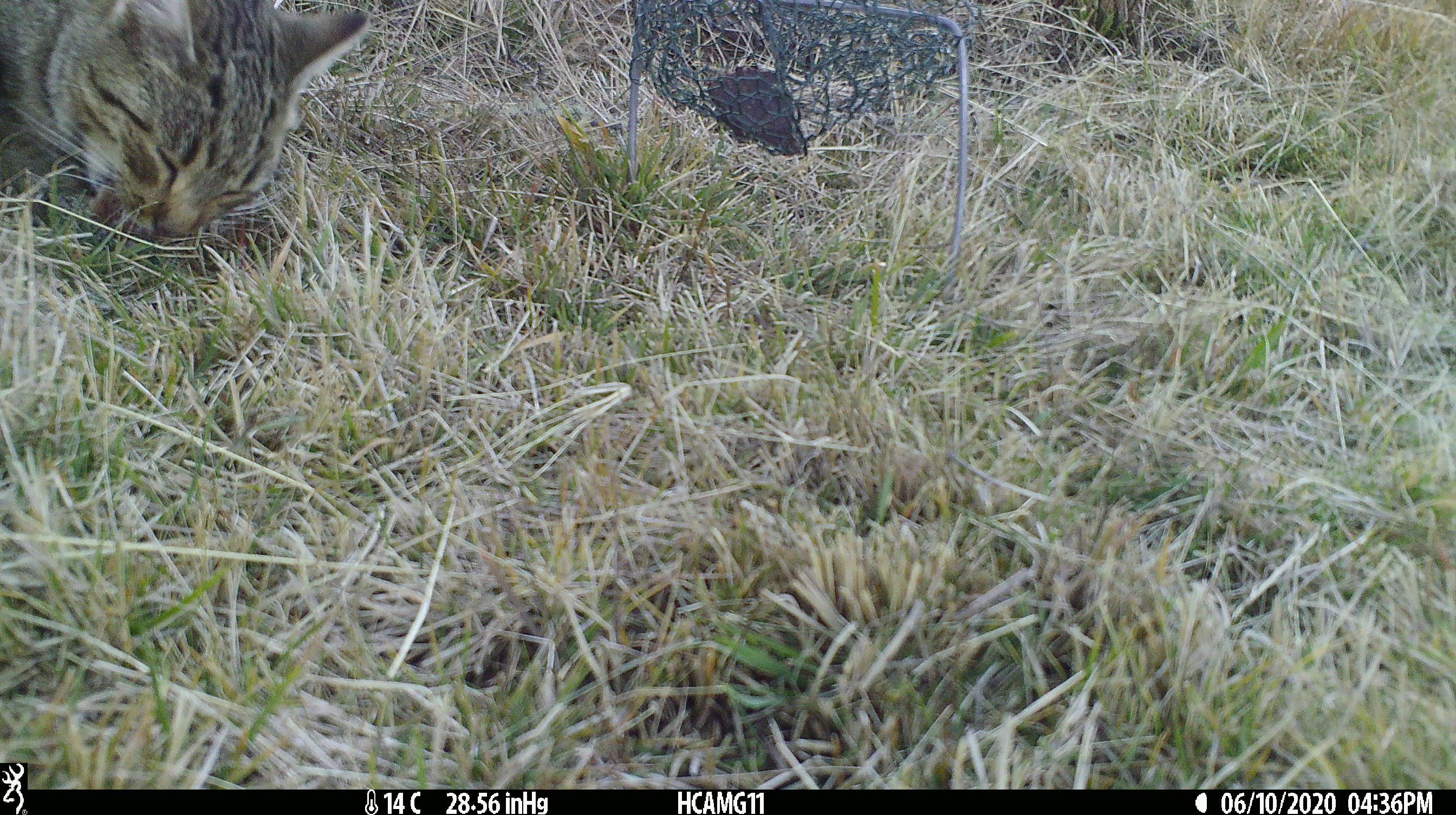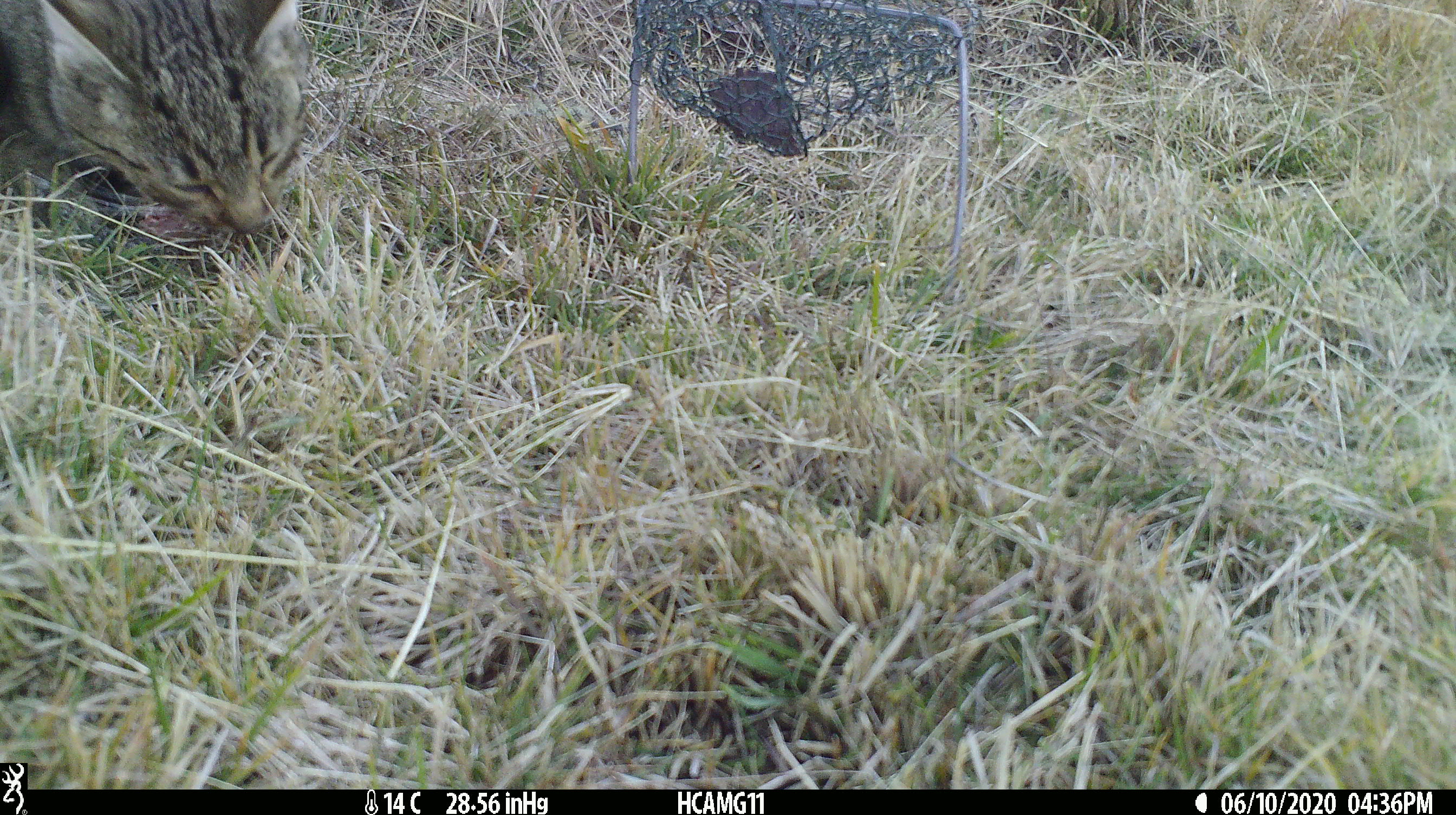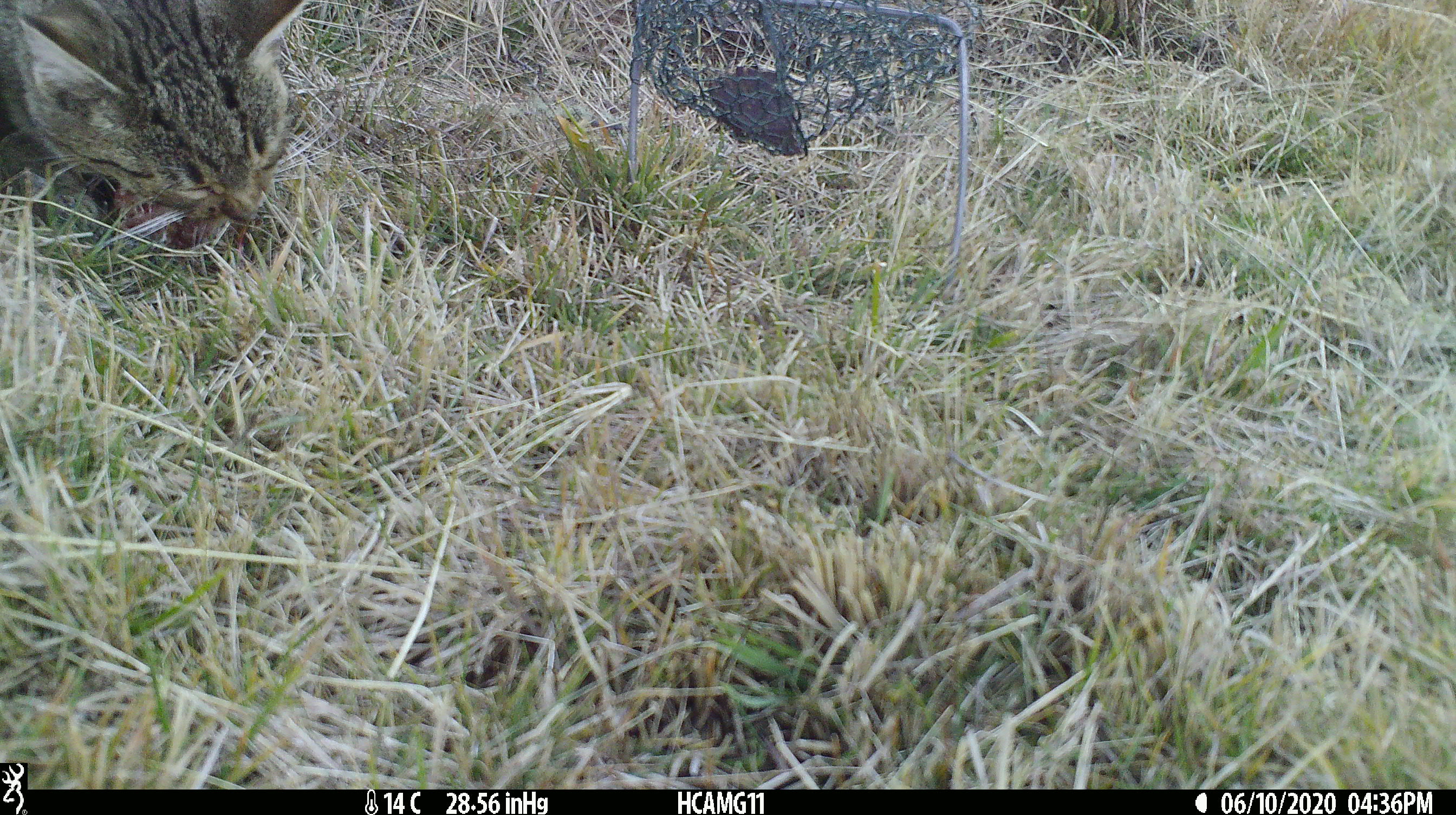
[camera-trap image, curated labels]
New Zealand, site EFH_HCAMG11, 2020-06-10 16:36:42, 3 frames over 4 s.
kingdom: Animalia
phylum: Chordata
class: Mammalia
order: Carnivora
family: Felidae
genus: Felis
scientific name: Felis catus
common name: domestic cat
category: cat